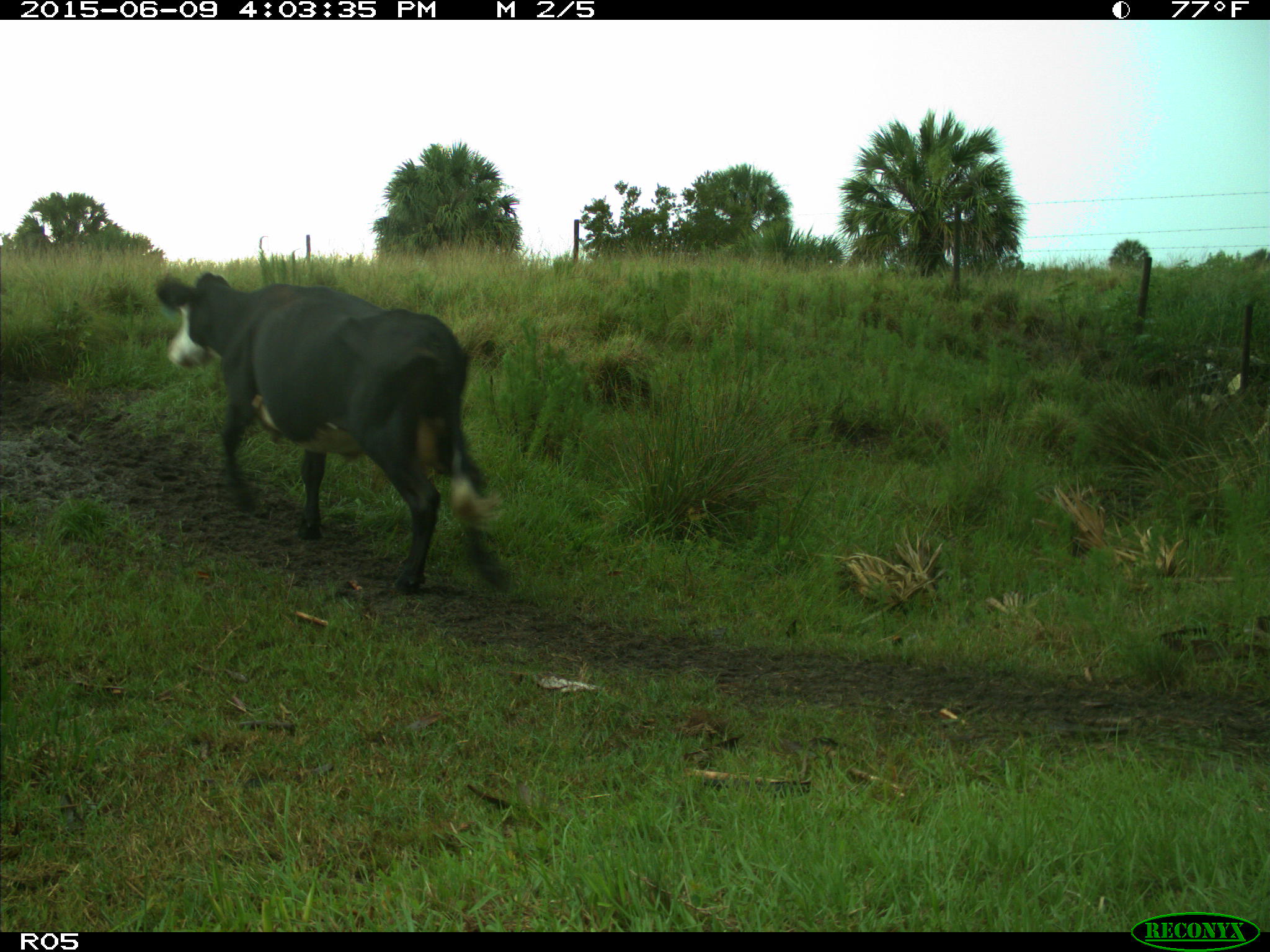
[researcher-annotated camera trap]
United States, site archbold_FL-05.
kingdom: Animalia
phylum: Chordata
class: Mammalia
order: Artiodactyla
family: Bovidae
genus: Bos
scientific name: Bos taurus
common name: domestic cow